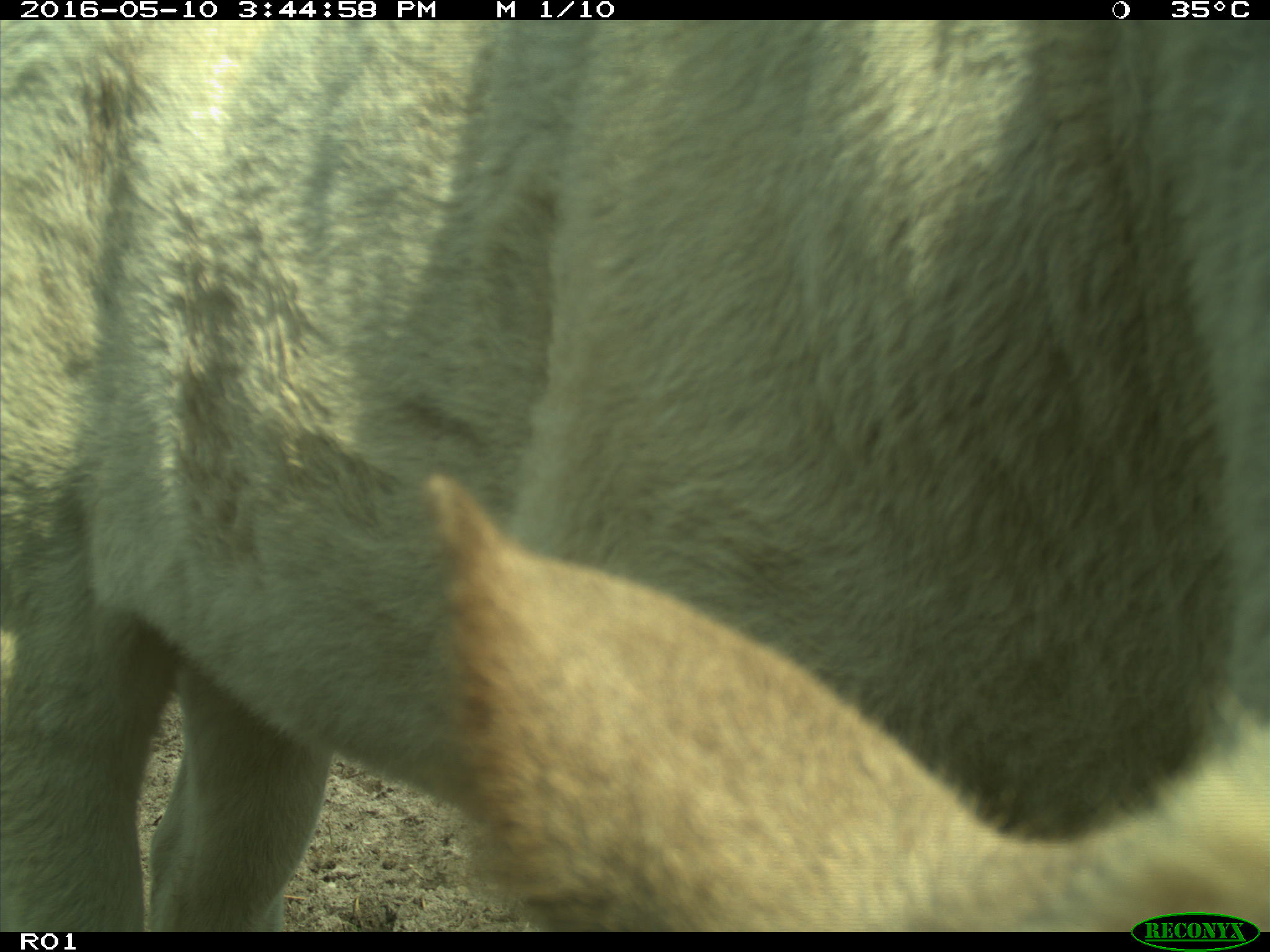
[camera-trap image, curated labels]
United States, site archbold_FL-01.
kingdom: Animalia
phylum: Chordata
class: Mammalia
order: Artiodactyla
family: Bovidae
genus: Bos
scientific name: Bos taurus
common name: domestic cow